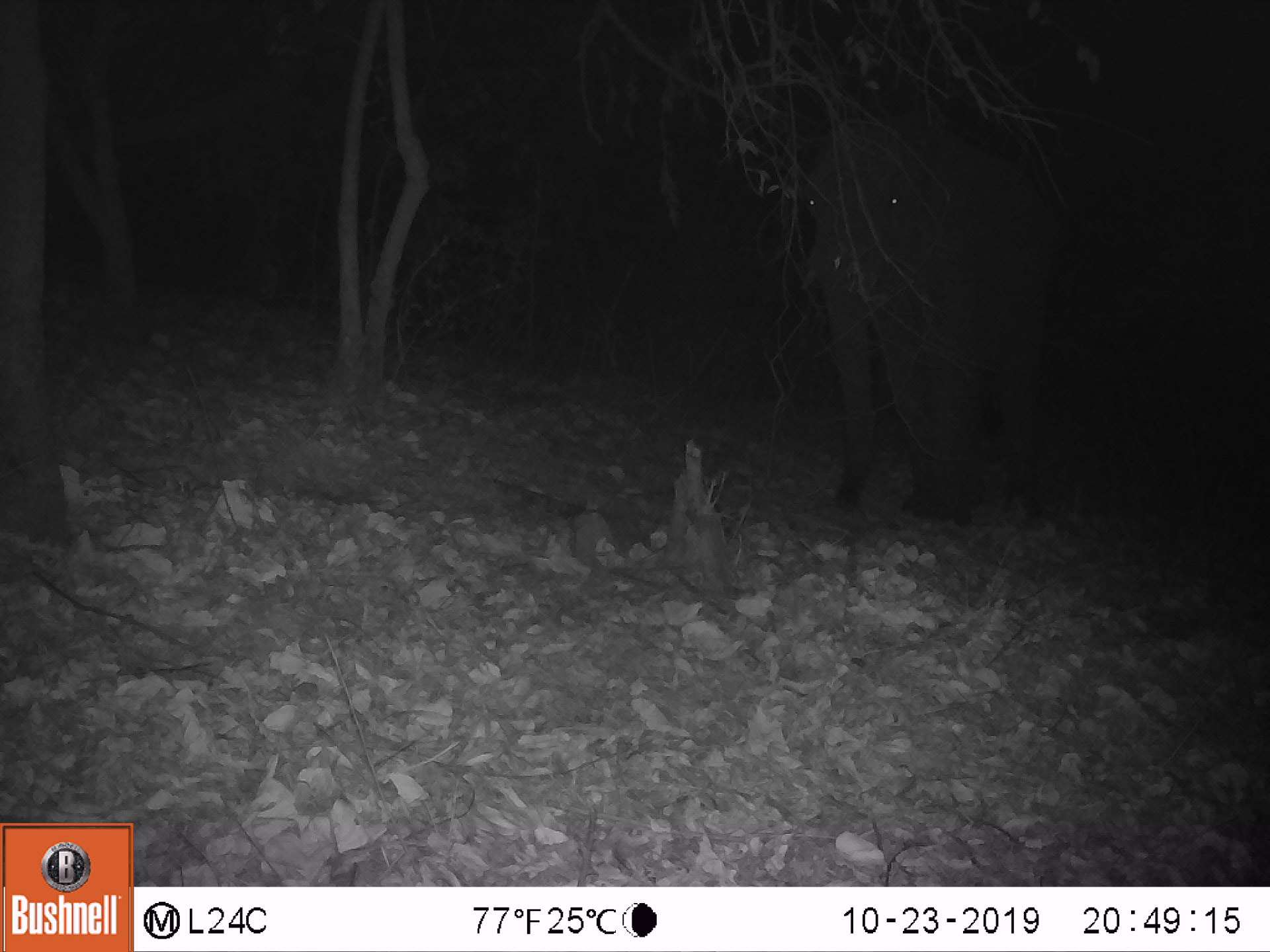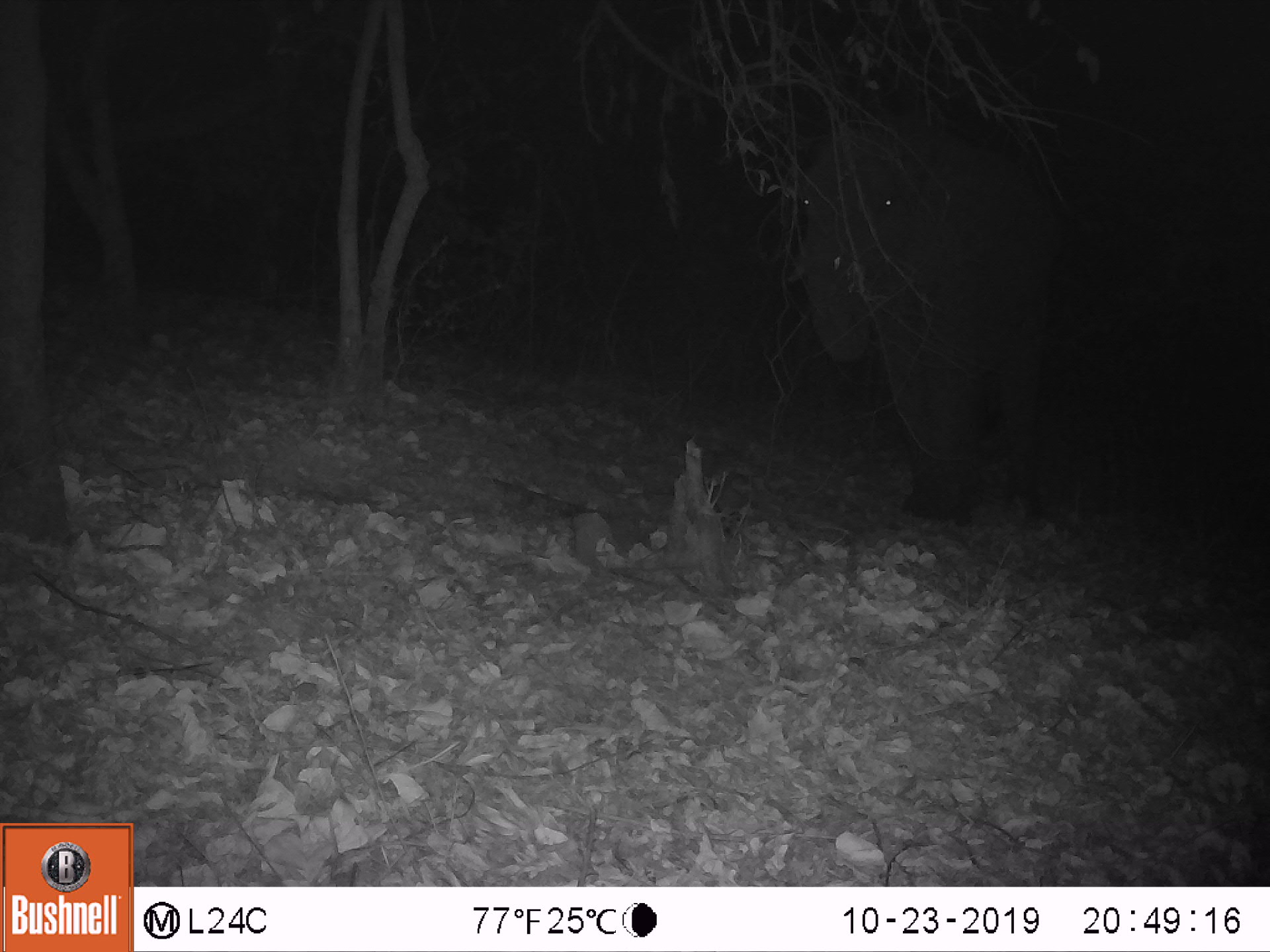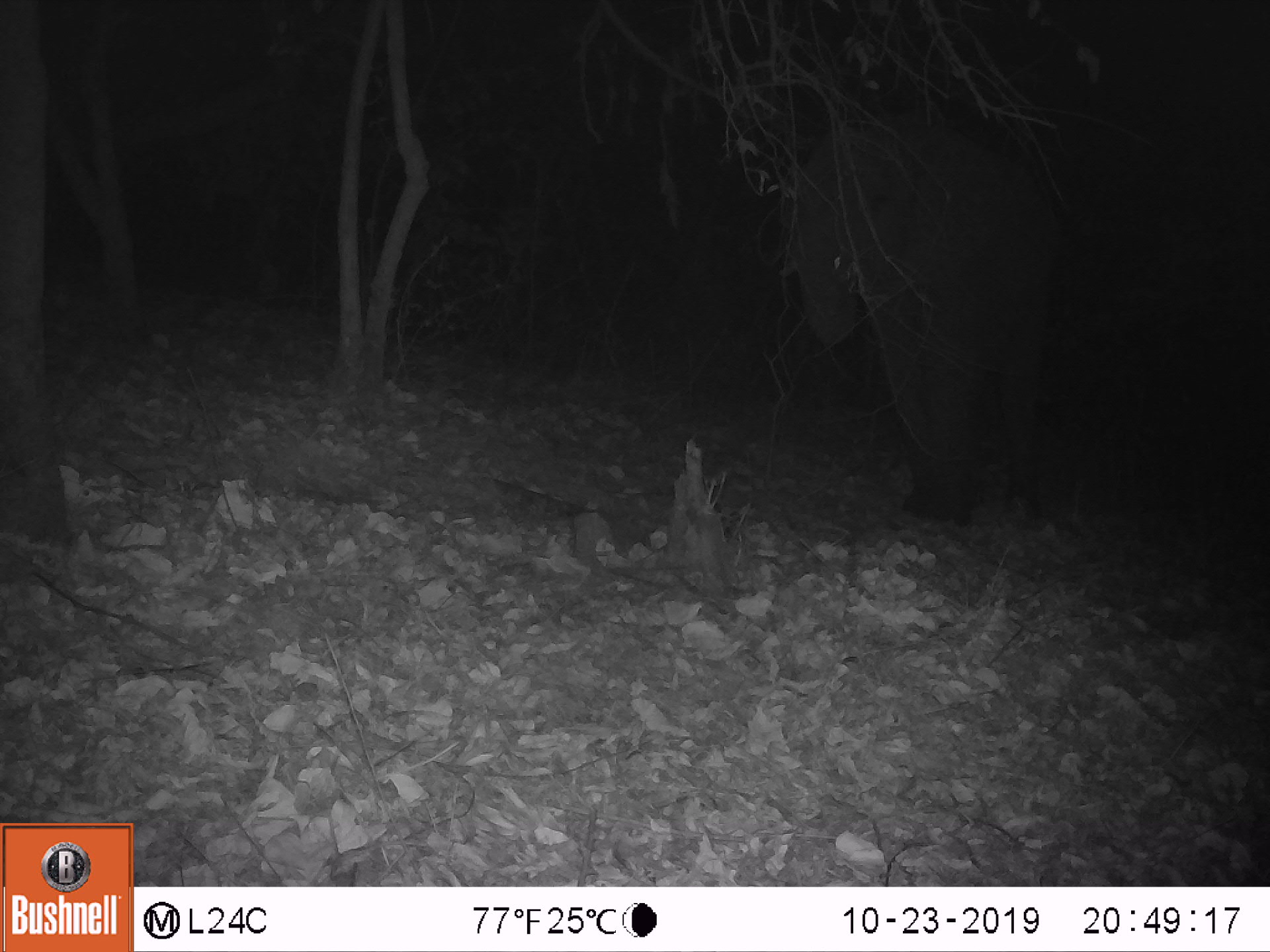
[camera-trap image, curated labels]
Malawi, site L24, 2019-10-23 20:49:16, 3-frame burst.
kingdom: Animalia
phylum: Chordata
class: Mammalia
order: Proboscidea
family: Elephantidae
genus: Loxodonta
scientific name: Loxodonta africana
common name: african savanna elephant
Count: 1.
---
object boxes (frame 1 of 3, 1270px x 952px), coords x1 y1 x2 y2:
african savanna elephant: 804 126 1069 525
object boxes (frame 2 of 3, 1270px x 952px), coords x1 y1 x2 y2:
african savanna elephant: 784 101 1054 523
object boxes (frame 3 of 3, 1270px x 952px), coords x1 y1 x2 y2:
african savanna elephant: 777 102 1054 521